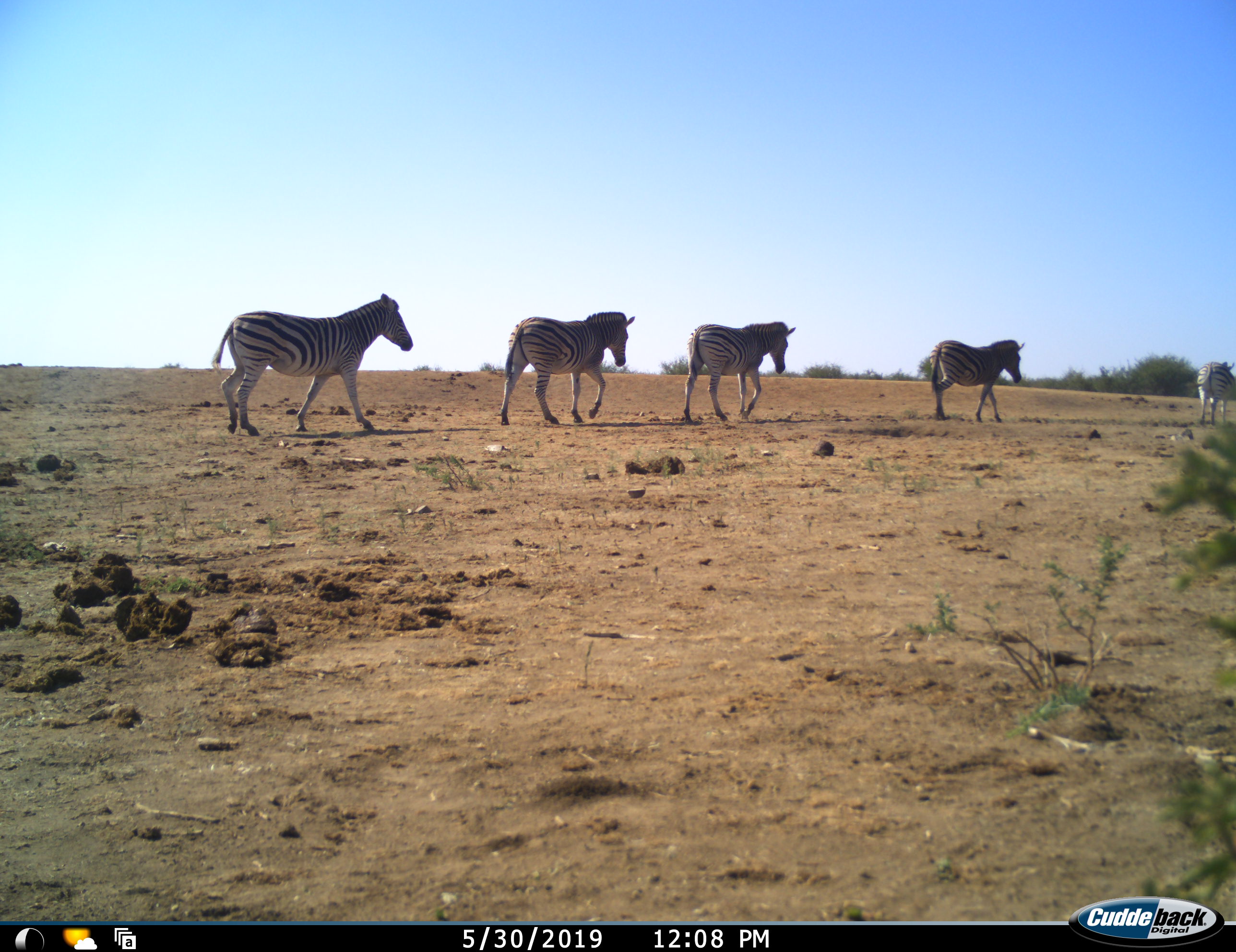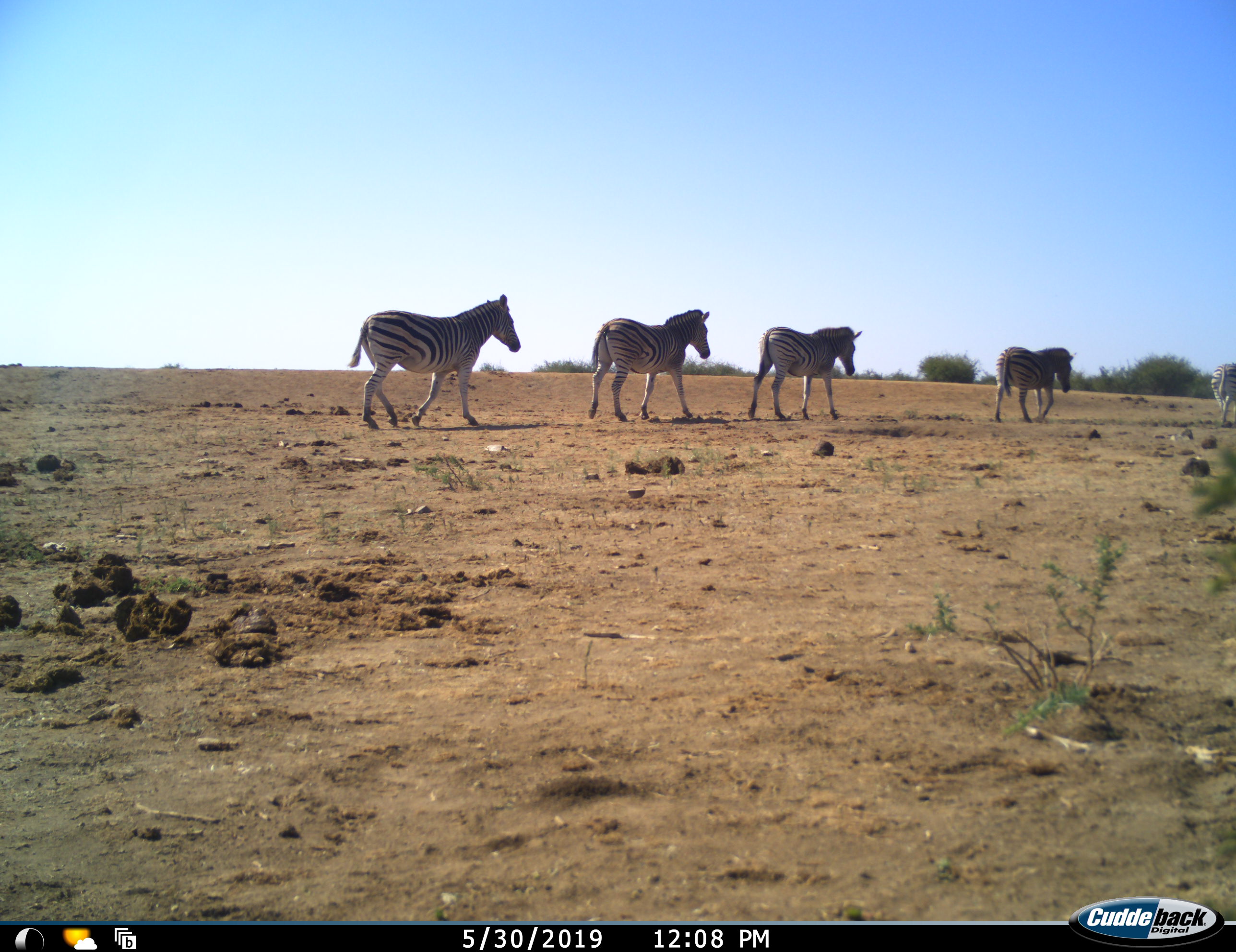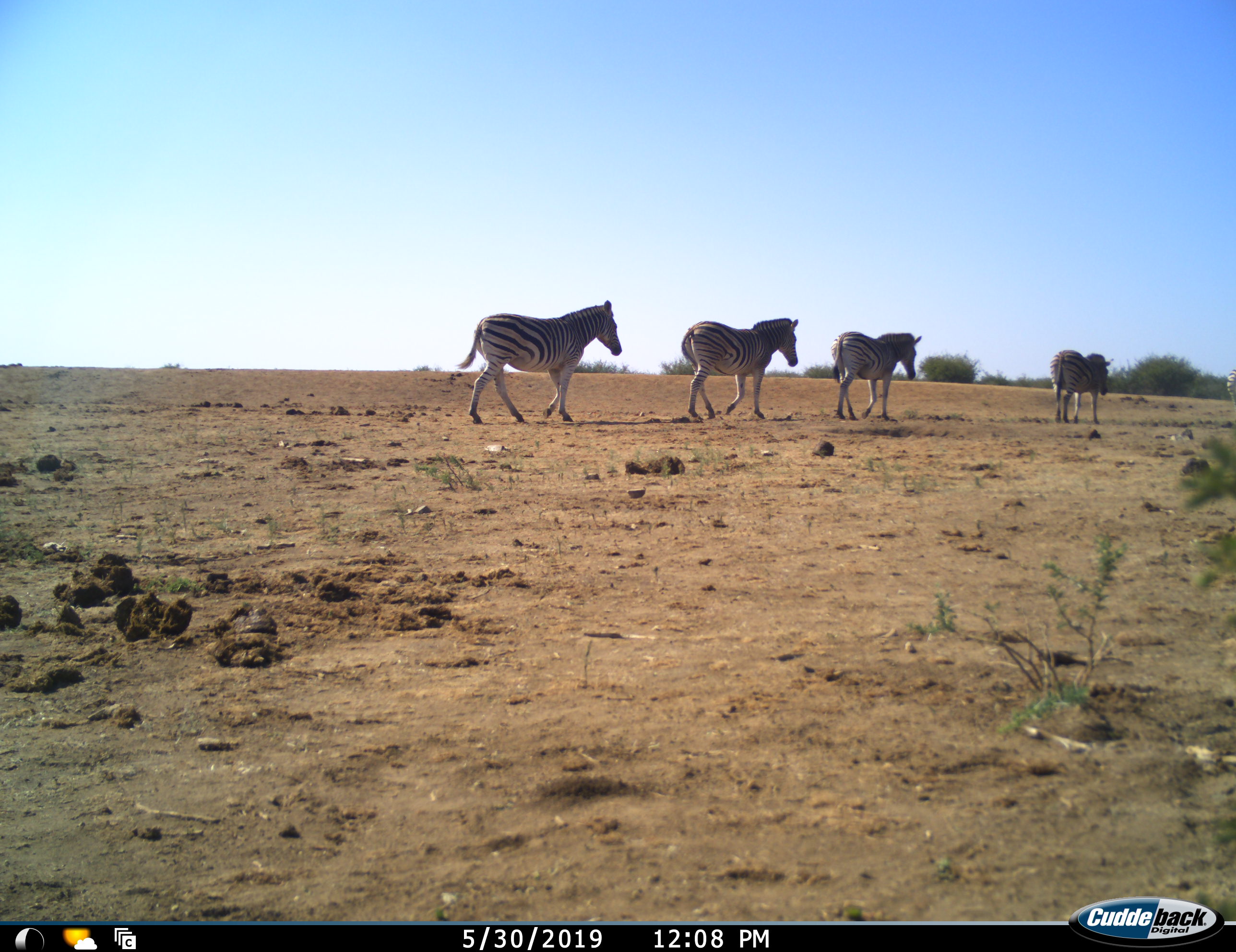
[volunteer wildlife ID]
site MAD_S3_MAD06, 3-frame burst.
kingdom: Animalia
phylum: Chordata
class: Mammalia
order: Perissodactyla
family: Equidae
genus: Equus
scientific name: Equus quagga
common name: plains zebra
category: zebraplains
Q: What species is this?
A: Zebraplains (plains zebra) (Equus quagga).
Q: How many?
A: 5.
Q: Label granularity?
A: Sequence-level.